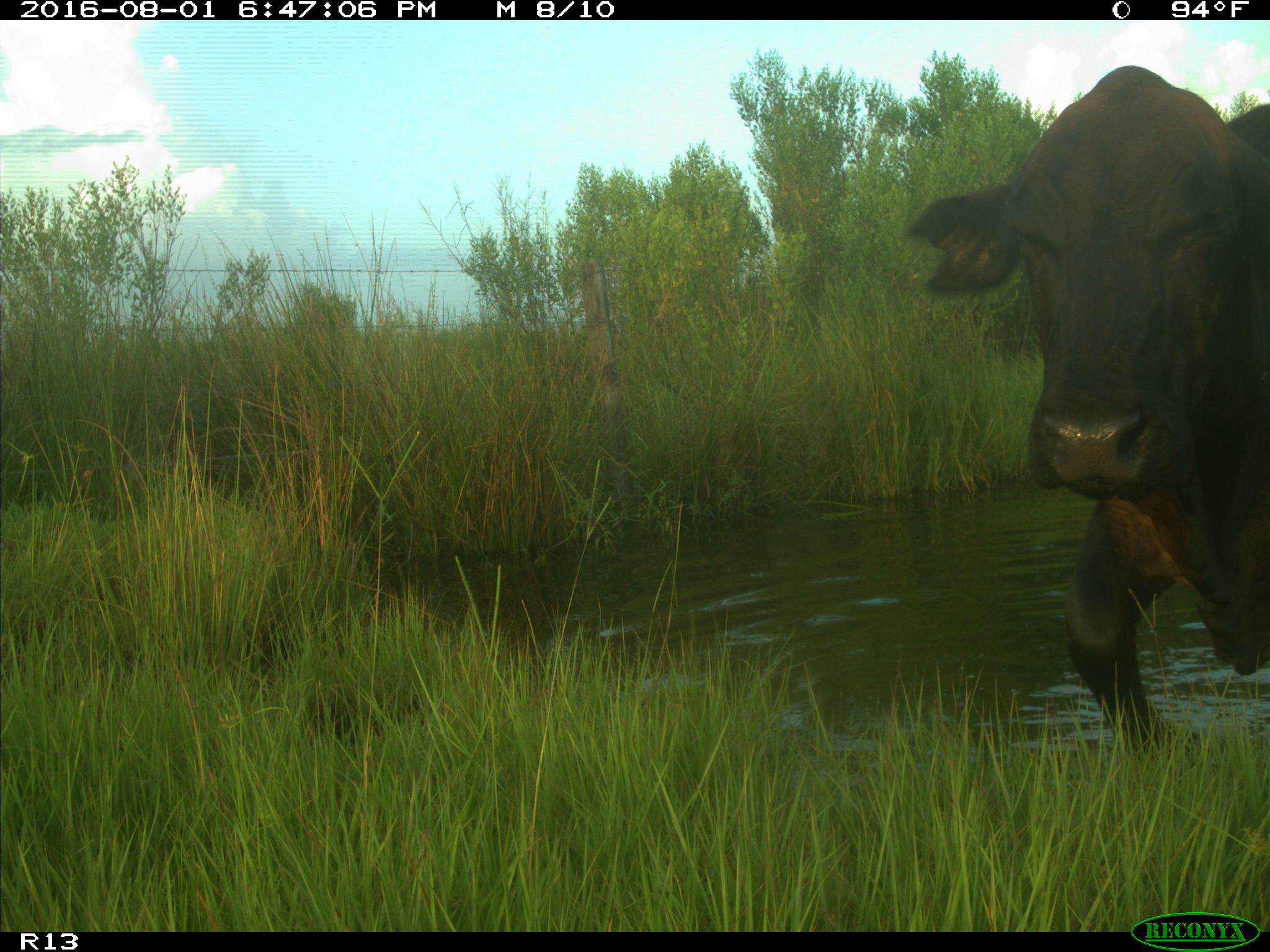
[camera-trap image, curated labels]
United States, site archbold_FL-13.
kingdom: Animalia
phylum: Chordata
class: Mammalia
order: Artiodactyla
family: Bovidae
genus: Bos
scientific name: Bos taurus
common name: domestic cow